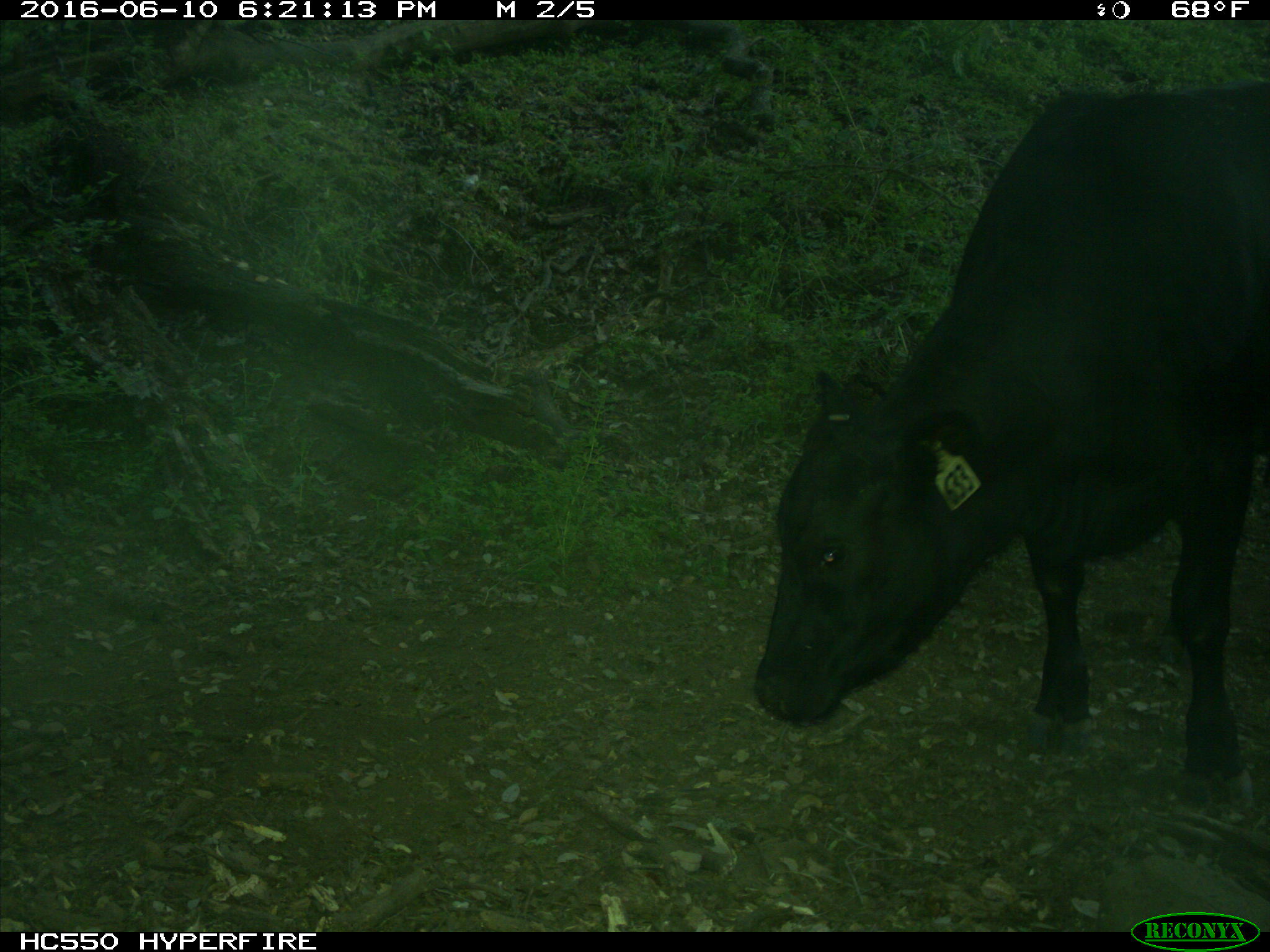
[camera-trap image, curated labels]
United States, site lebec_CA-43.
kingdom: Animalia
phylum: Chordata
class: Mammalia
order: Artiodactyla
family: Bovidae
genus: Bos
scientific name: Bos taurus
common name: domestic cow